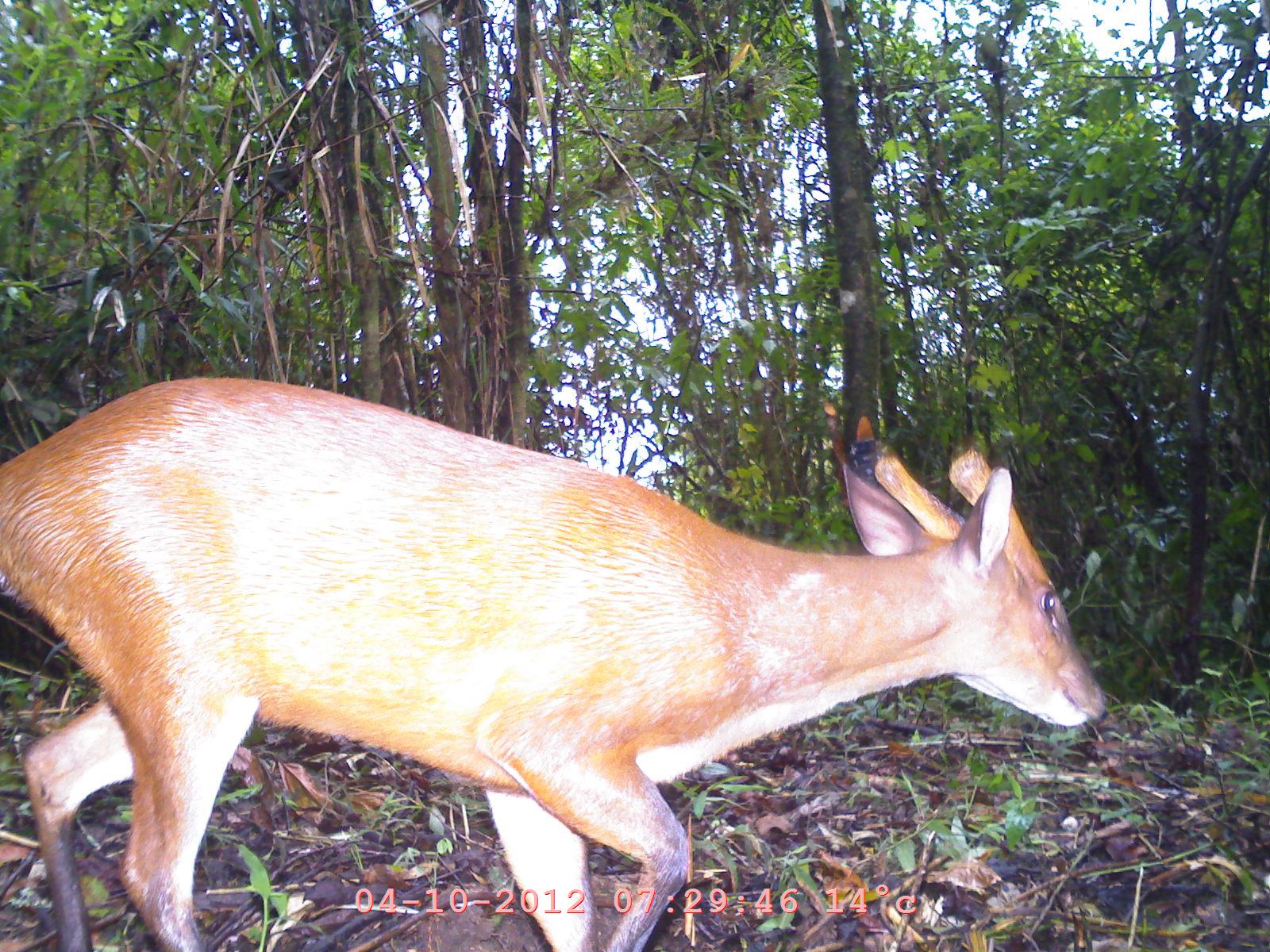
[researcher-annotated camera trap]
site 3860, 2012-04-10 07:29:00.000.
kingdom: Animalia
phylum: Chordata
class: Mammalia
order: Artiodactyla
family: Cervidae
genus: Muntiacus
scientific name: Muntiacus muntjak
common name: southern red muntjac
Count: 1.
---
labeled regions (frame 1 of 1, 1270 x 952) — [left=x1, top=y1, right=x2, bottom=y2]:
muntiacus muntjak: [left=2, top=366, right=1119, bottom=950]